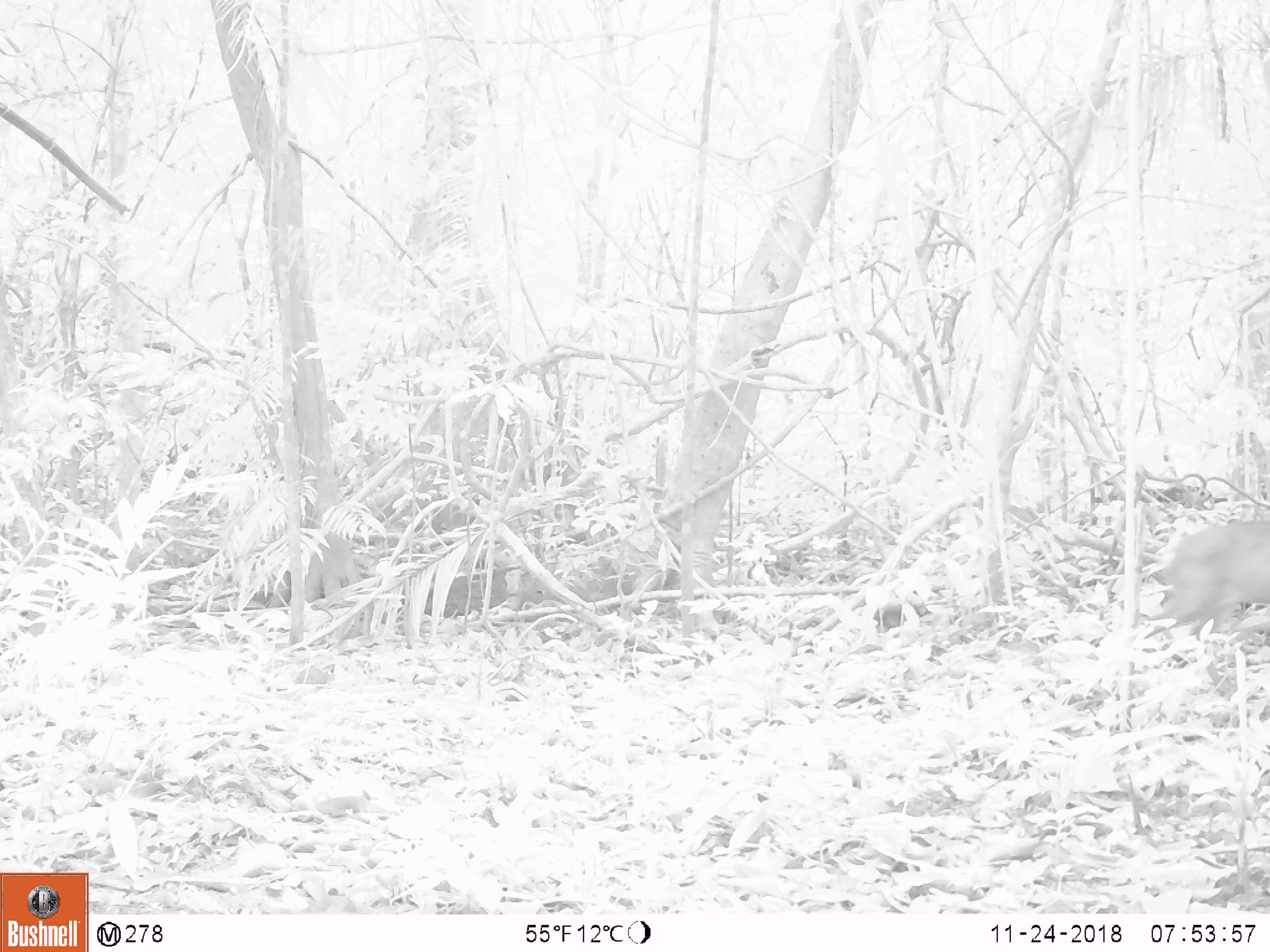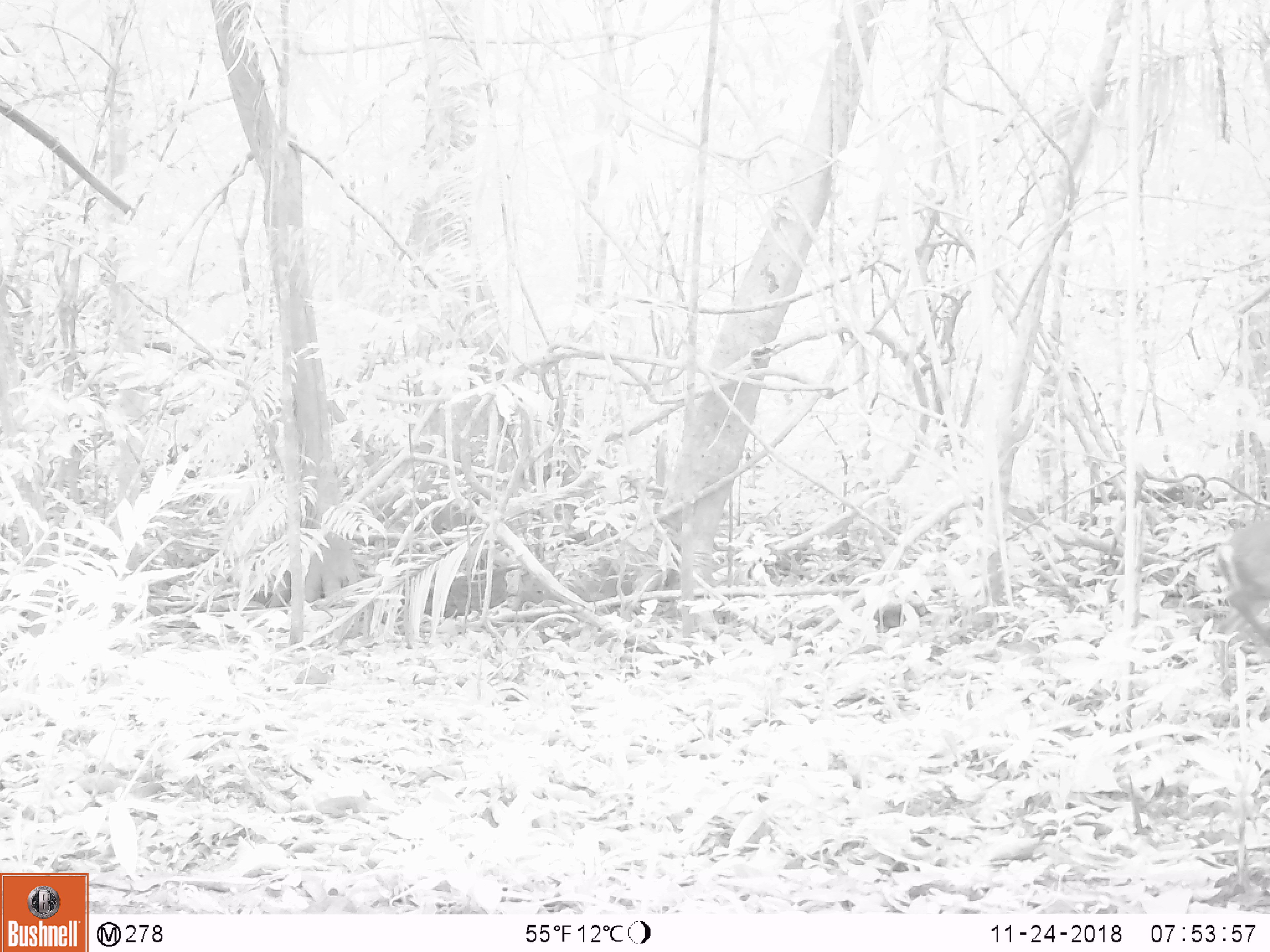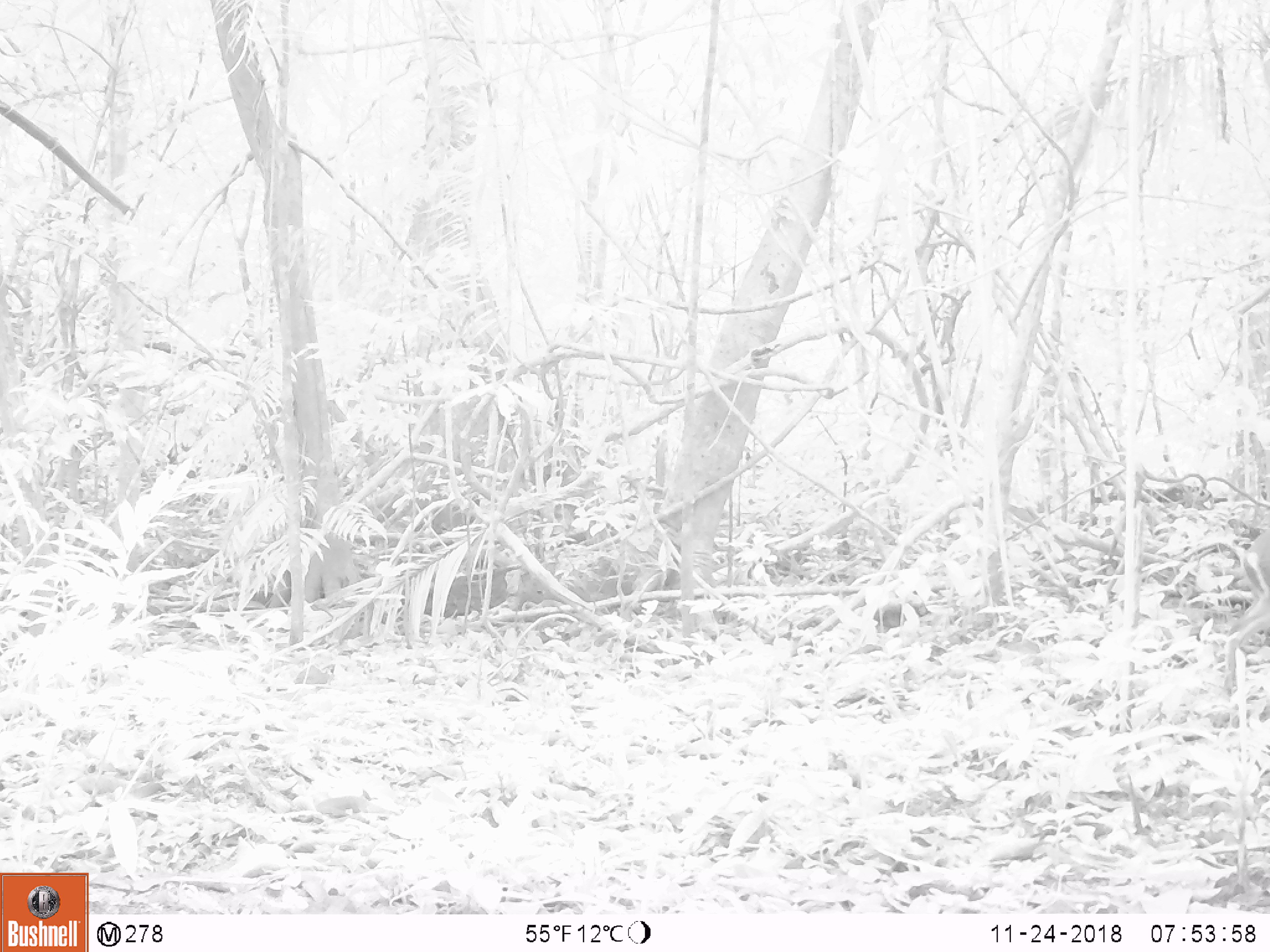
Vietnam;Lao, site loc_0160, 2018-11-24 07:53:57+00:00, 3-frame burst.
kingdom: Animalia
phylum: Chordata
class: Mammalia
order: Artiodactyla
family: Cervidae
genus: Muntiacus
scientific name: Muntiacus rooseveltorum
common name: roosevelt's muntjac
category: roosevelts muntjac group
Roosevelts muntjac group (roosevelt's muntjac) (Muntiacus rooseveltorum). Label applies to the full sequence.